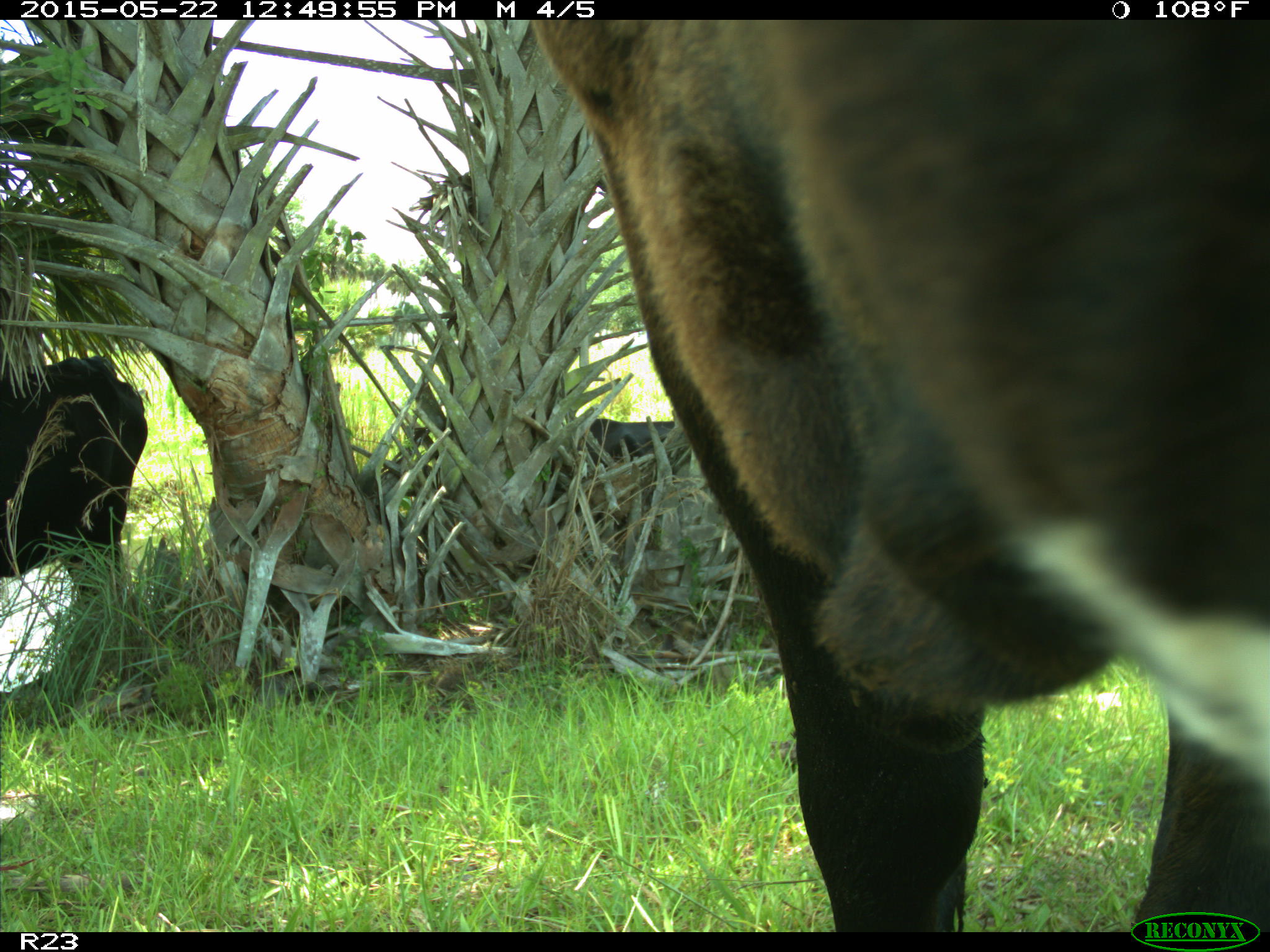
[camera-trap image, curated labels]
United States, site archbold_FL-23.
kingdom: Animalia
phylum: Chordata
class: Mammalia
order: Artiodactyla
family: Bovidae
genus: Bos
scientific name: Bos taurus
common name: domestic cow